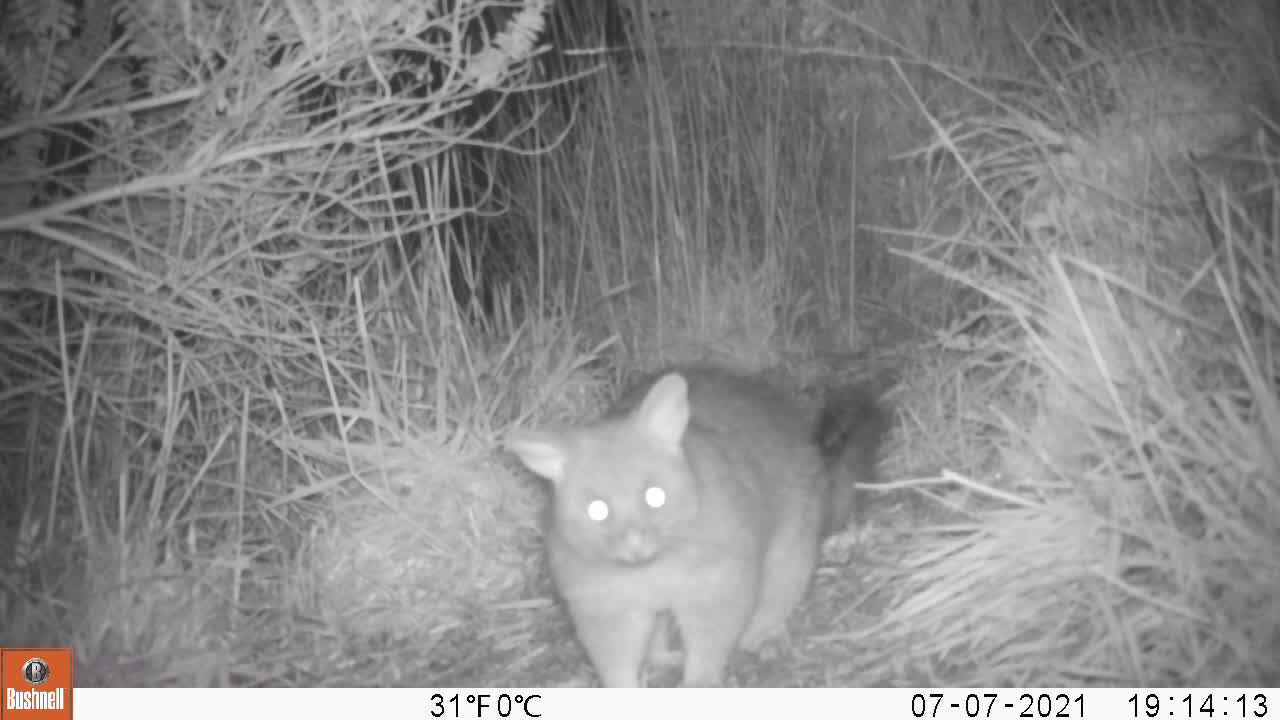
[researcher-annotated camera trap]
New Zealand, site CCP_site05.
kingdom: Animalia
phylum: Chordata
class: Mammalia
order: Diprotodontia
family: Phalangeridae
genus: Trichosurus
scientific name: Trichosurus vulpecula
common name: common brushtail possum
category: possum